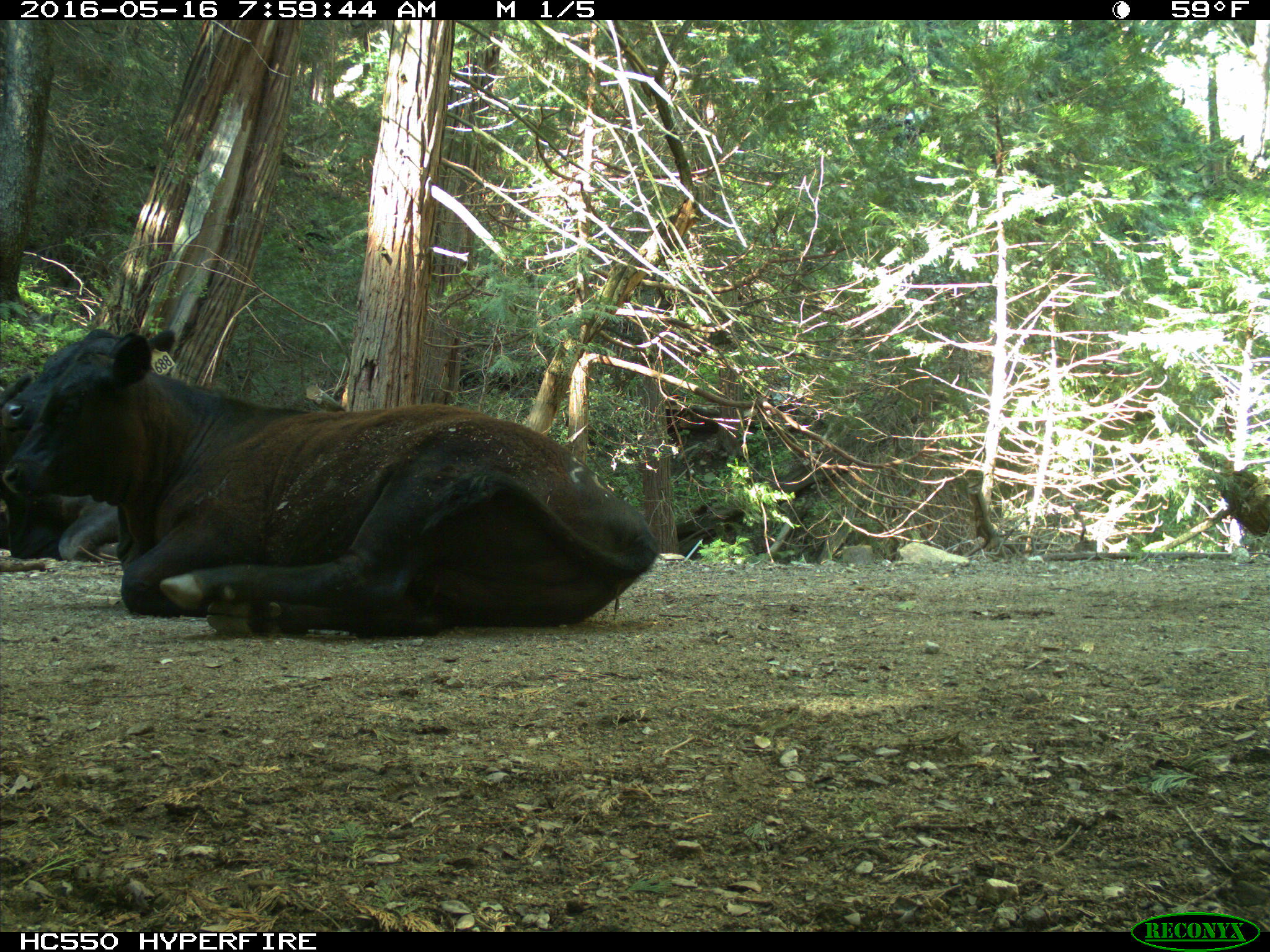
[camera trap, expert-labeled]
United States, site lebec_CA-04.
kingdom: Animalia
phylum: Chordata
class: Mammalia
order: Artiodactyla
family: Bovidae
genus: Bos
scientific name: Bos taurus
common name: domestic cow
Bos taurus (domestic cow).